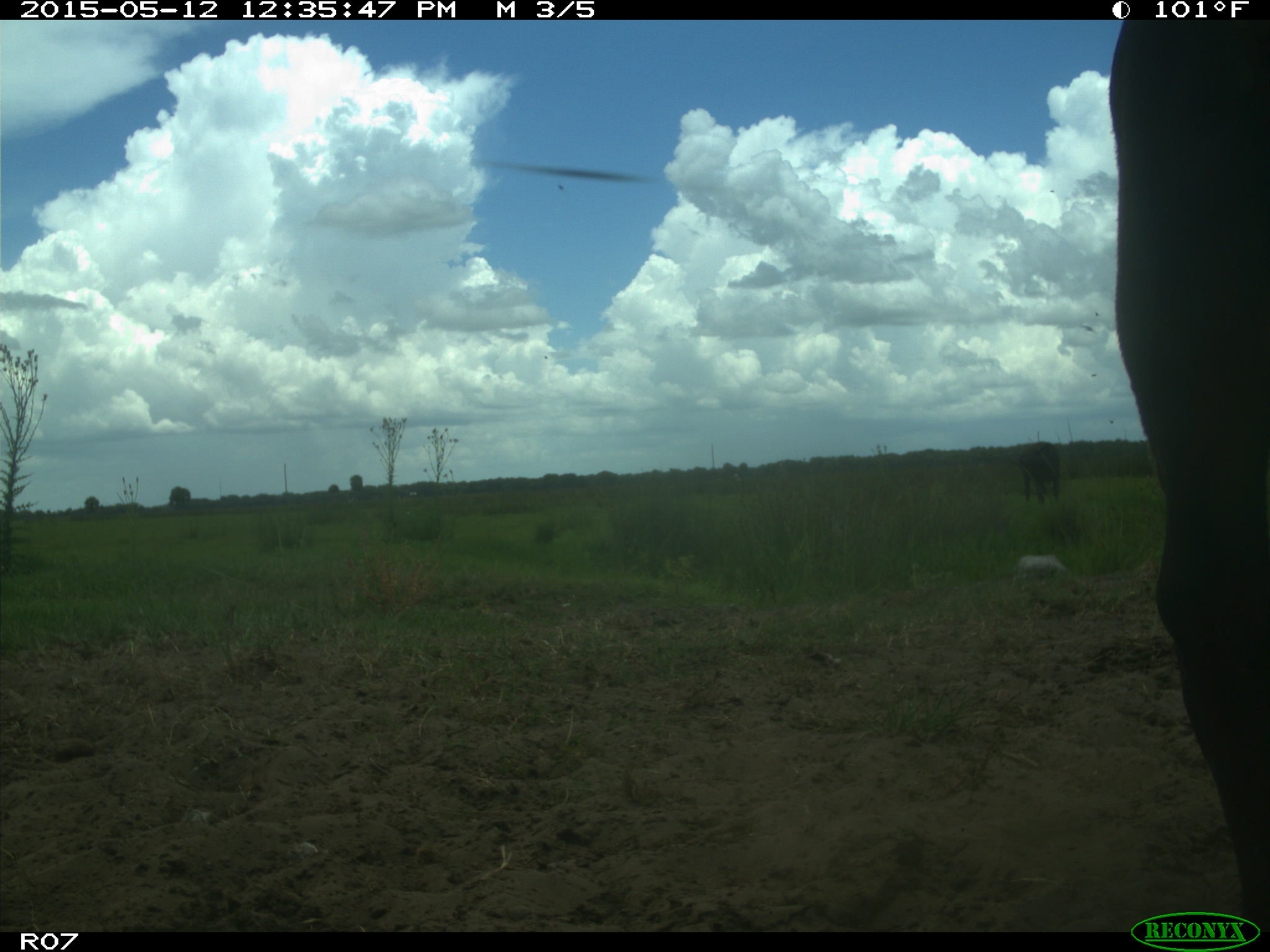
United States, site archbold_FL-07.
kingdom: Animalia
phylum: Chordata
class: Mammalia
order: Artiodactyla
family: Bovidae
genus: Bos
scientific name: Bos taurus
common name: domestic cow